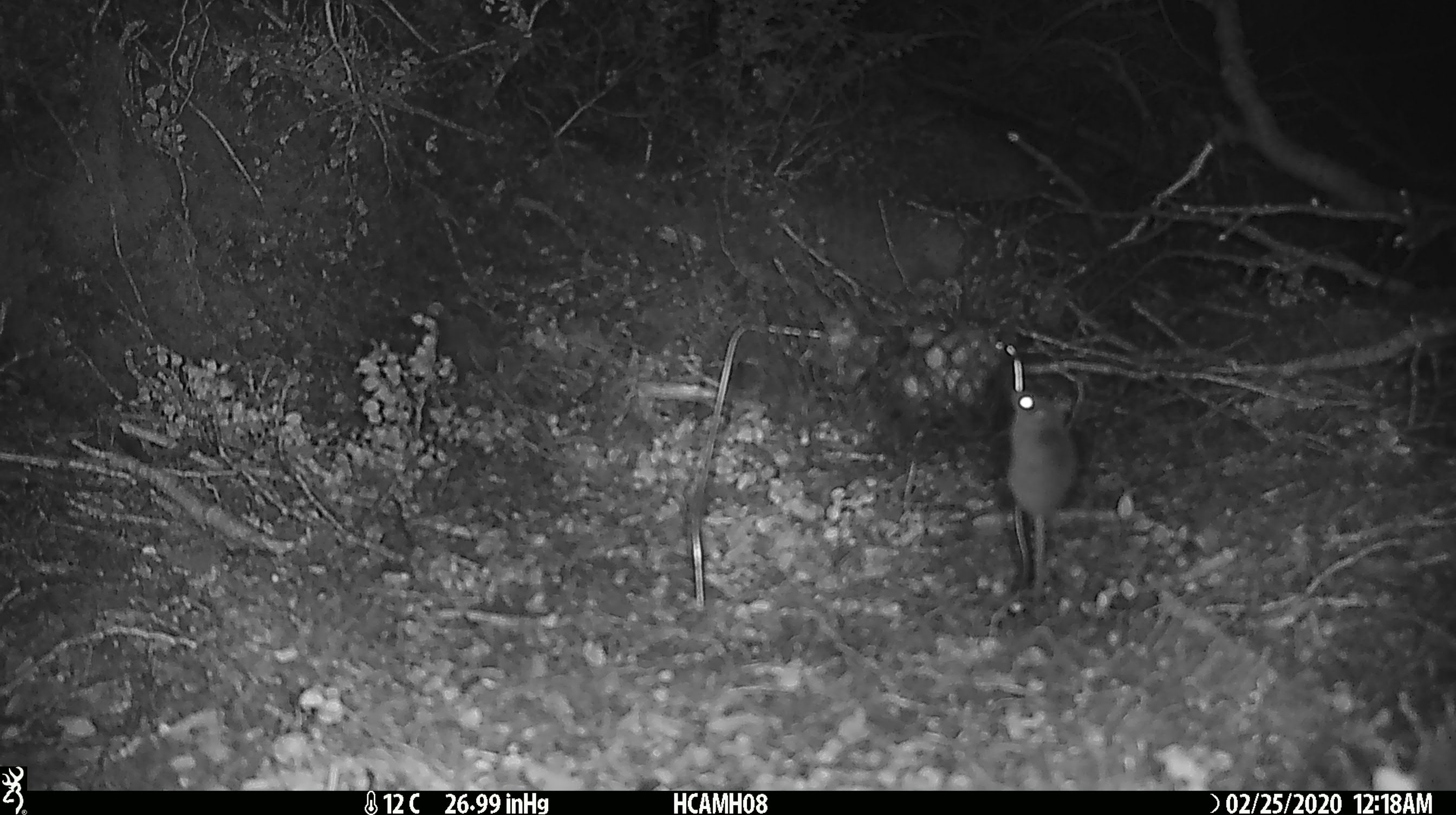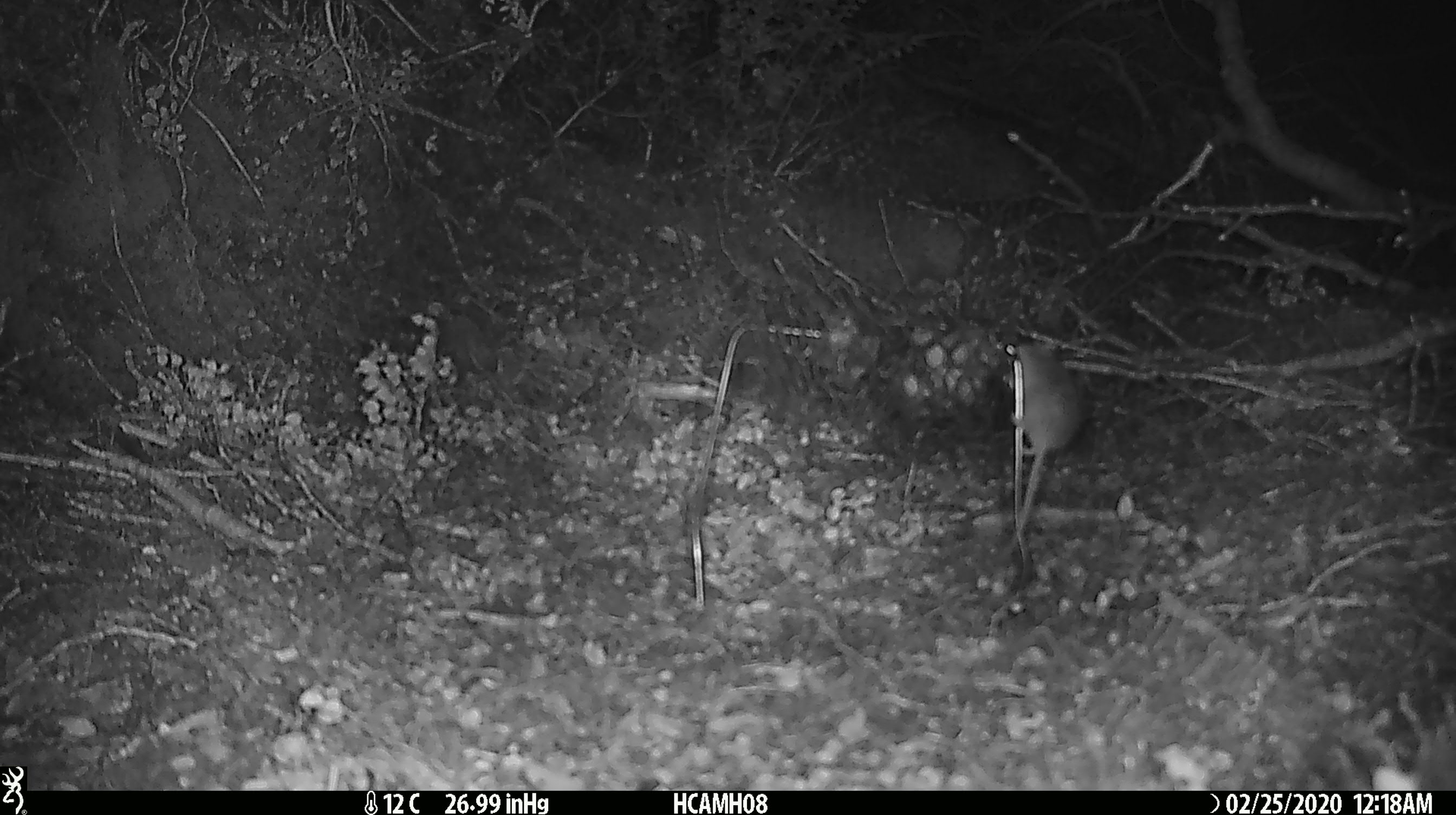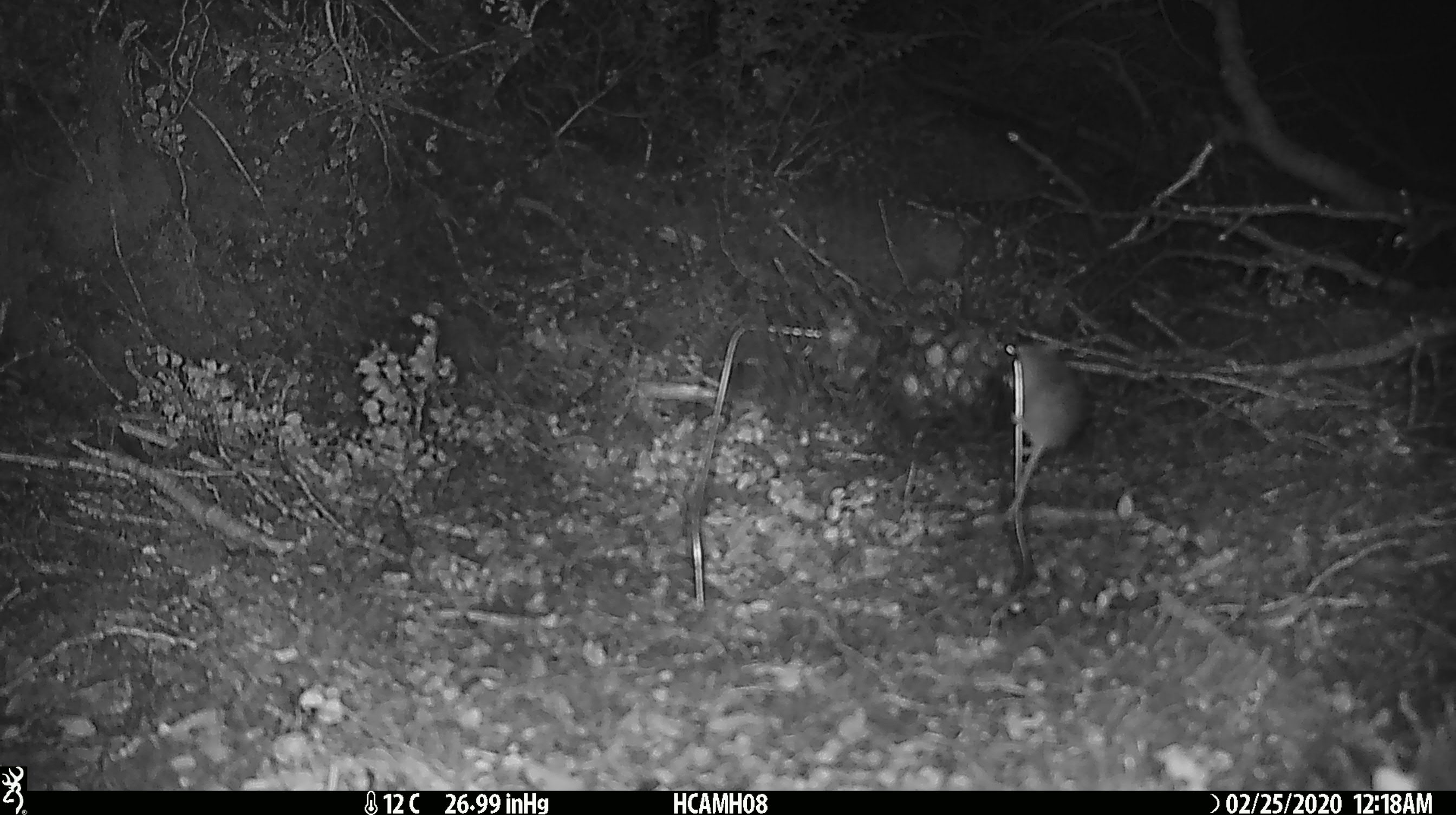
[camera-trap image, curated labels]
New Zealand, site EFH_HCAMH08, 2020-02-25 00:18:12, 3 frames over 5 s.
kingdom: Animalia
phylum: Chordata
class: Mammalia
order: Rodentia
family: Muridae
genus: Mus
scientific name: Mus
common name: mouse